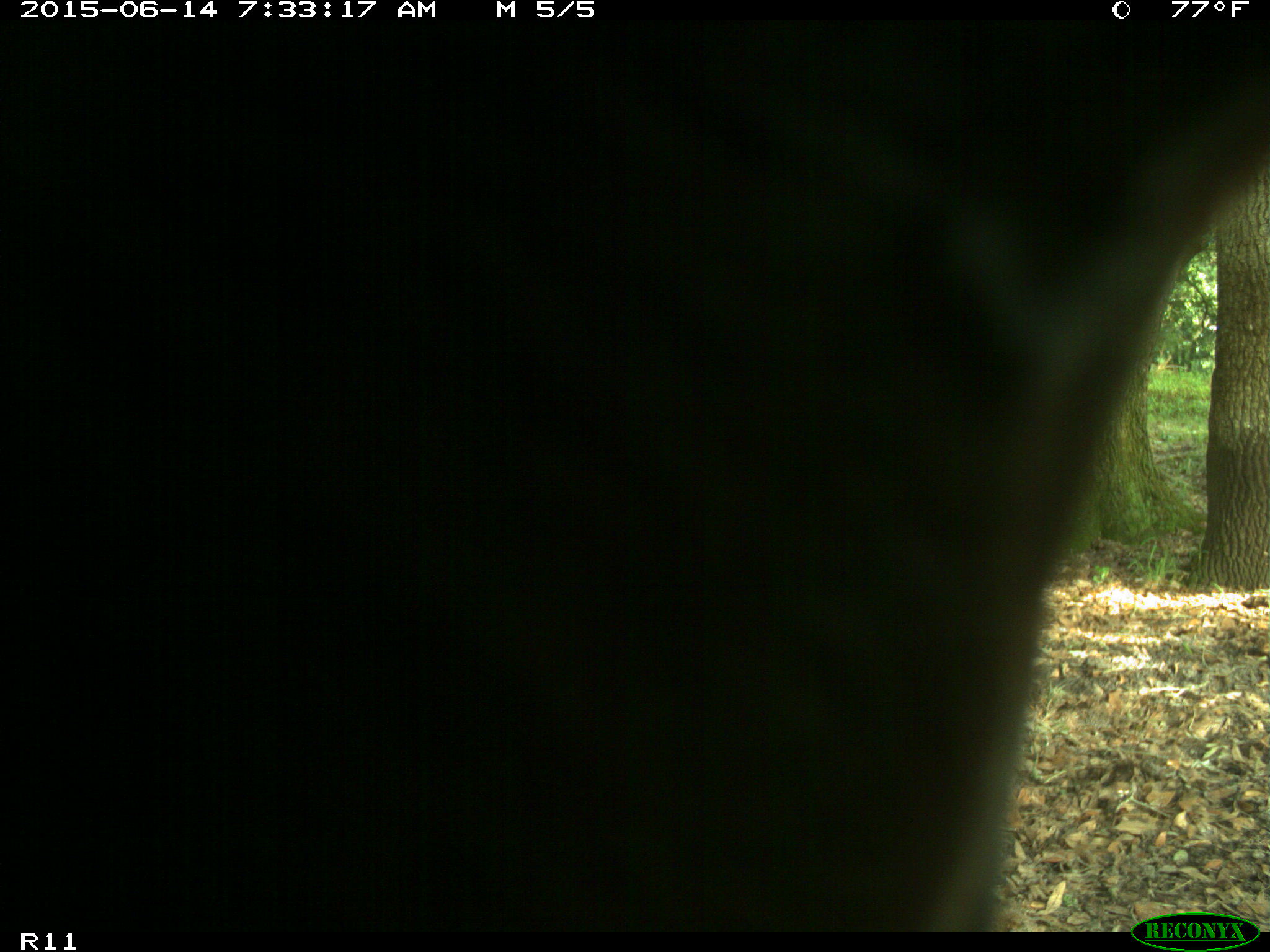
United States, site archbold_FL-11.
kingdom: Animalia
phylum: Chordata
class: Mammalia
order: Artiodactyla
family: Bovidae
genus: Bos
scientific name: Bos taurus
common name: domestic cow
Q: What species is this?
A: Bos taurus (domestic cow).